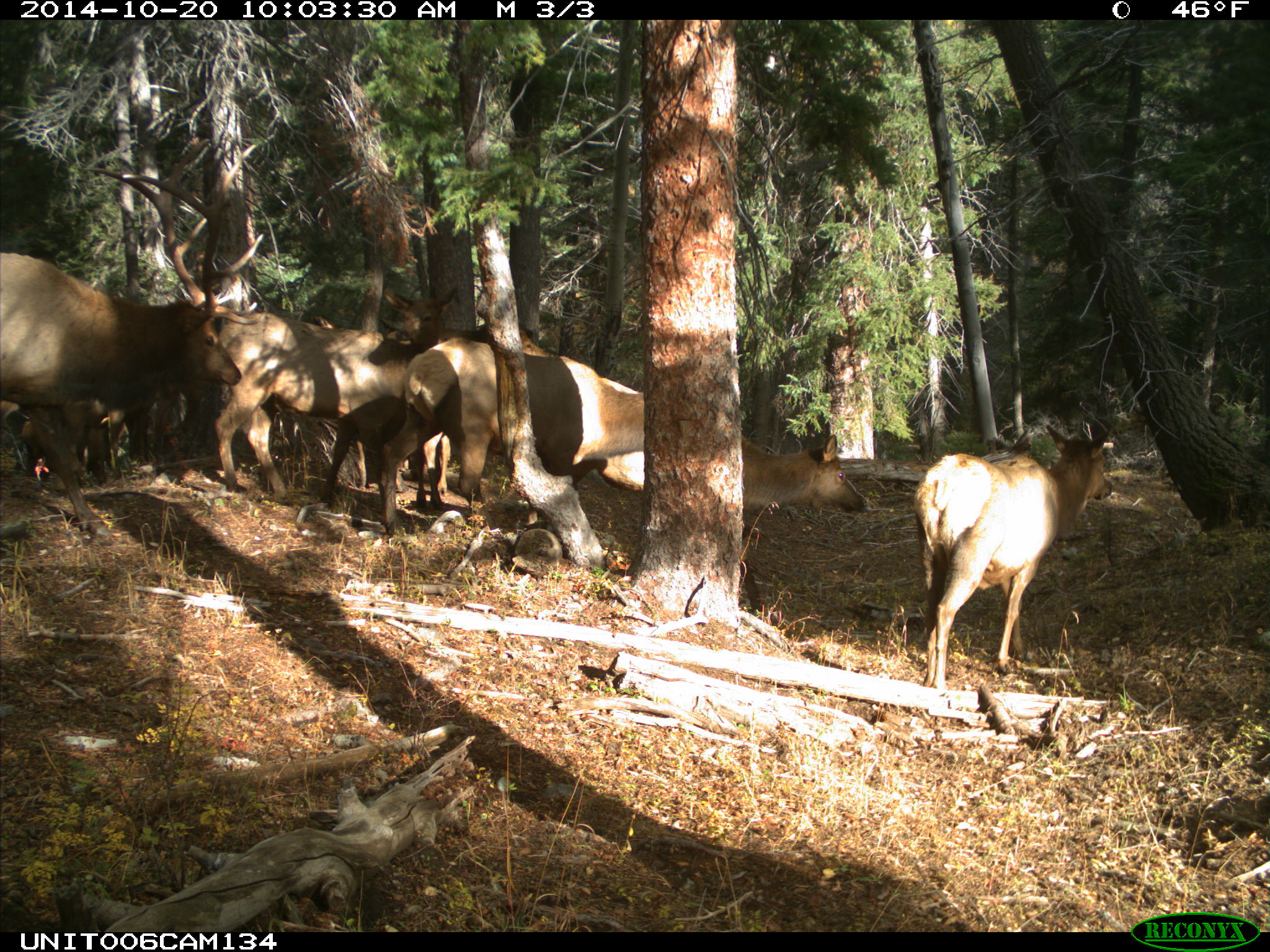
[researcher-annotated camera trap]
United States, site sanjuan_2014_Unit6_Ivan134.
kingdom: Animalia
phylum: Chordata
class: Mammalia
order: Artiodactyla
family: Cervidae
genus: Cervus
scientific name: Cervus elaphus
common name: red deer